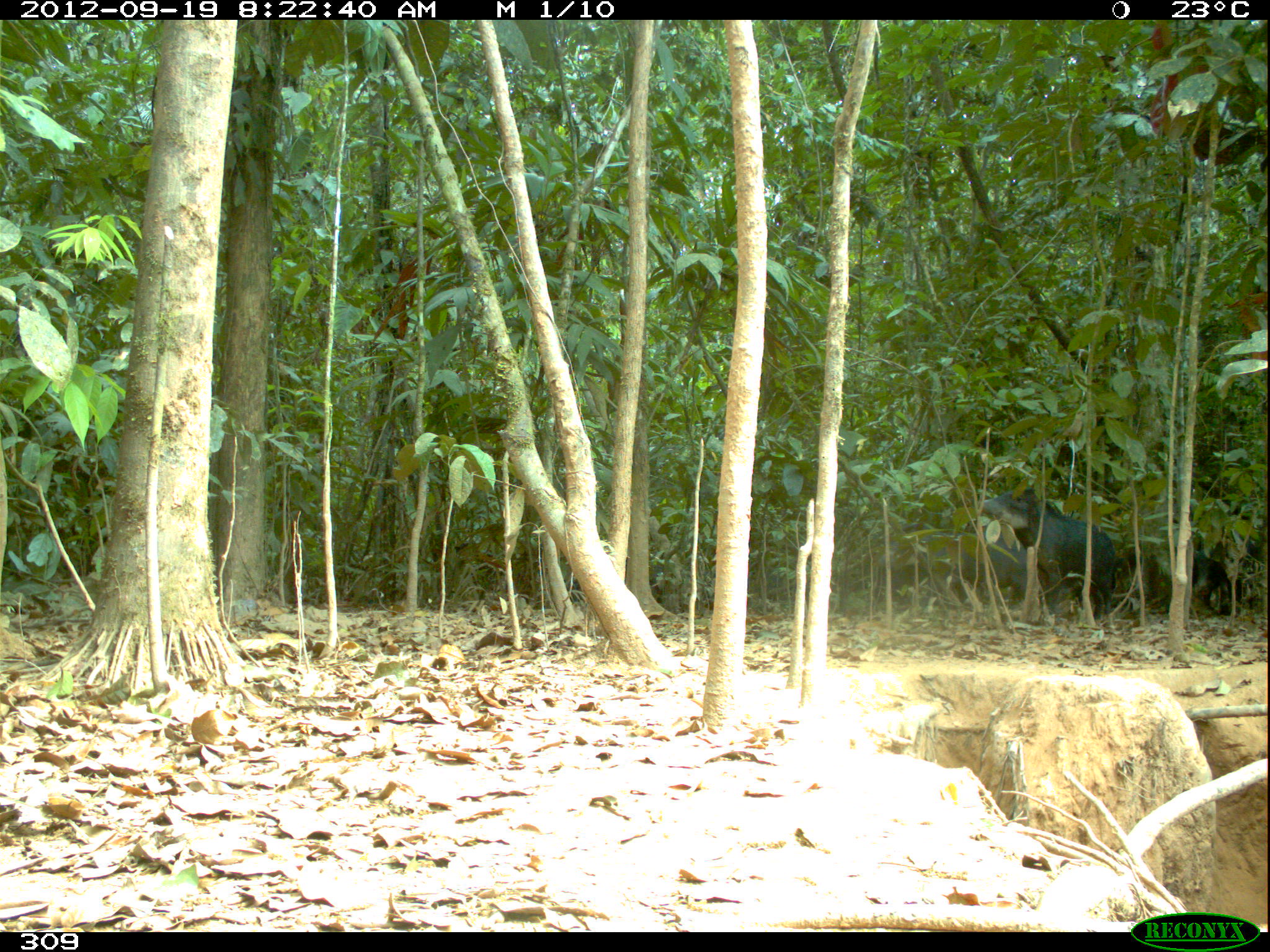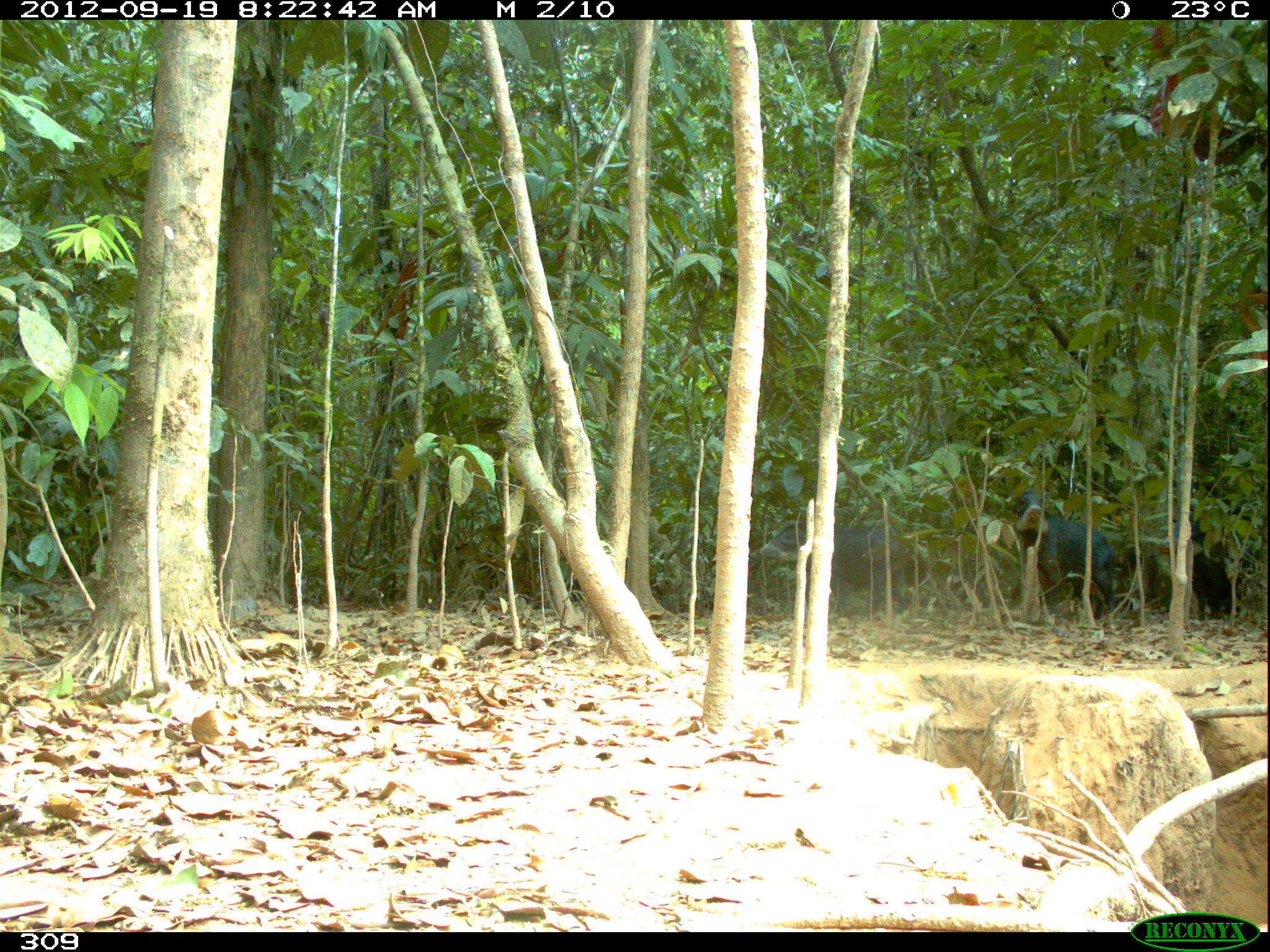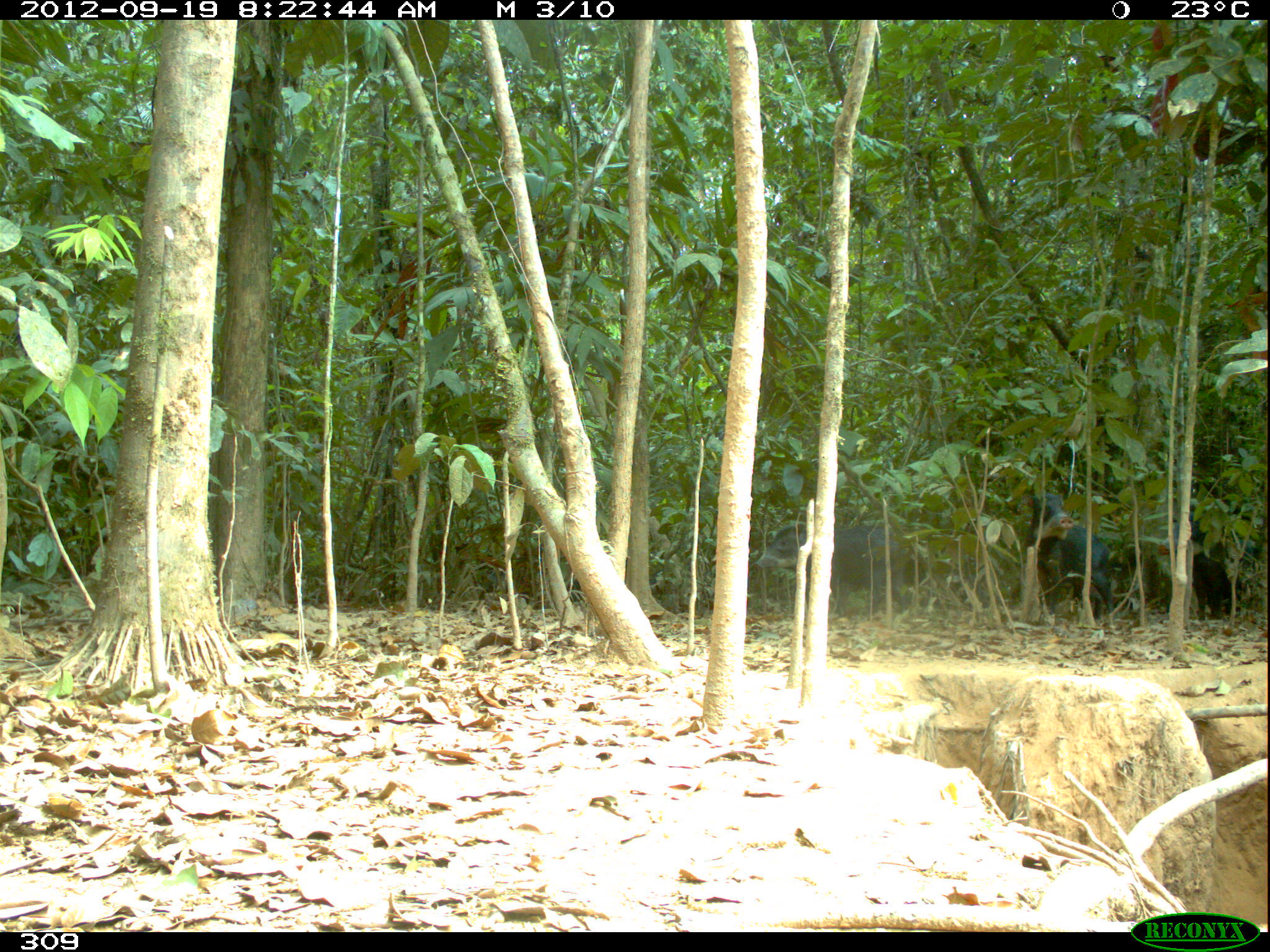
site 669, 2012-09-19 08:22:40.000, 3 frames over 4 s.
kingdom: Animalia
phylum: Chordata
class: Mammalia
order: Artiodactyla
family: Tayassuidae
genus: Tayassu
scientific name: Tayassu pecari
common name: white-lipped peccary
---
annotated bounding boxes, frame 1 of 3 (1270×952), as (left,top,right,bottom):
tayassu pecari: (981,484,1113,623); (877,521,1049,611); (566,573,662,607)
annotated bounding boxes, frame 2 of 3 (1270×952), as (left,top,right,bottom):
tayassu pecari: (747,519,918,619); (1013,488,1115,621); (1156,506,1263,620); (565,557,661,604)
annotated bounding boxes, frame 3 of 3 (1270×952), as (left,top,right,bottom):
tayassu pecari: (752,519,908,621); (1024,492,1115,627); (1158,509,1262,620); (564,569,672,602)